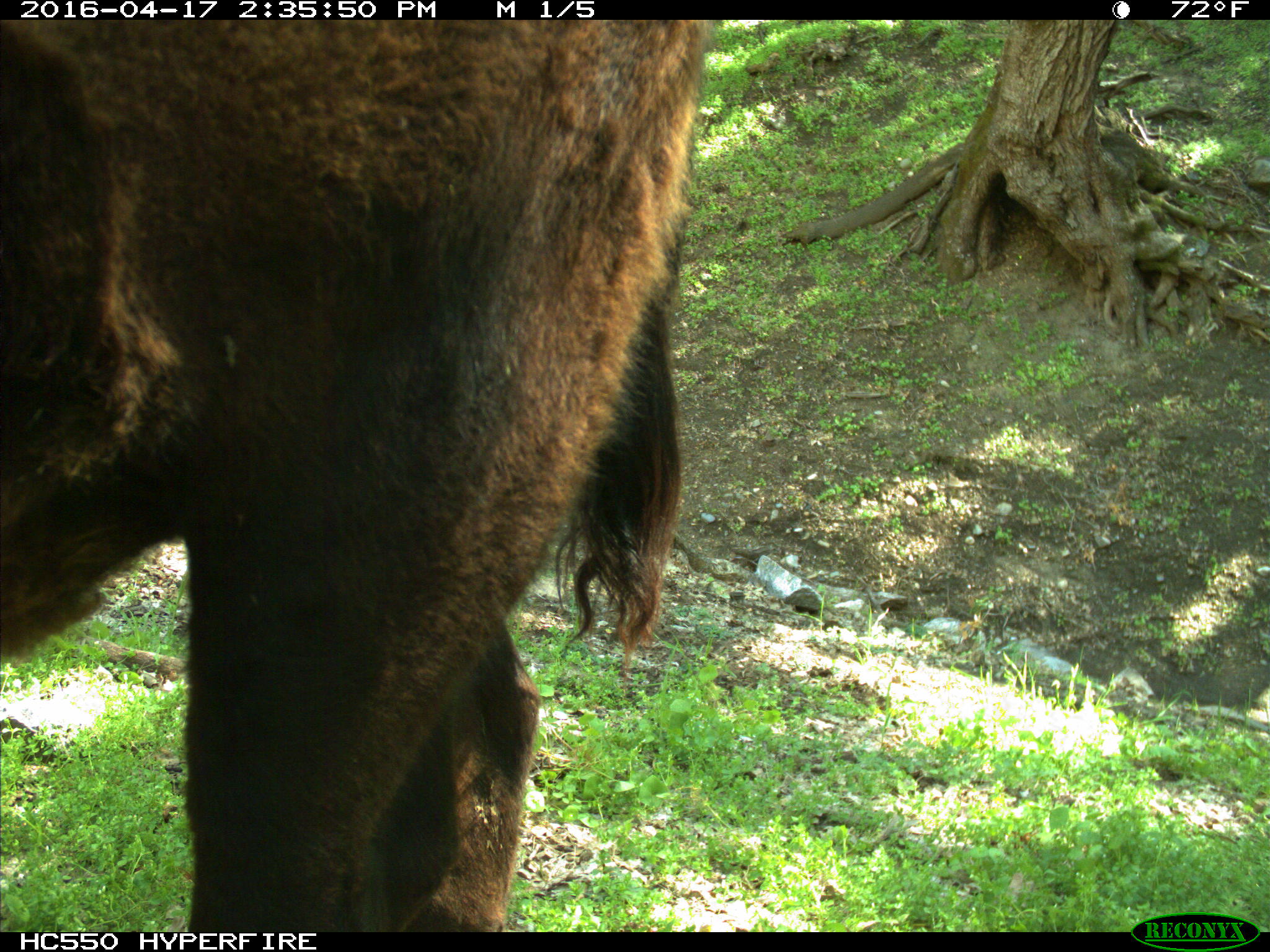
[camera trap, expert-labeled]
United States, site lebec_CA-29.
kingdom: Animalia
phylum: Chordata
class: Mammalia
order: Artiodactyla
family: Bovidae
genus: Bos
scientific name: Bos taurus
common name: domestic cow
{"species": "Bos taurus (domestic cow)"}